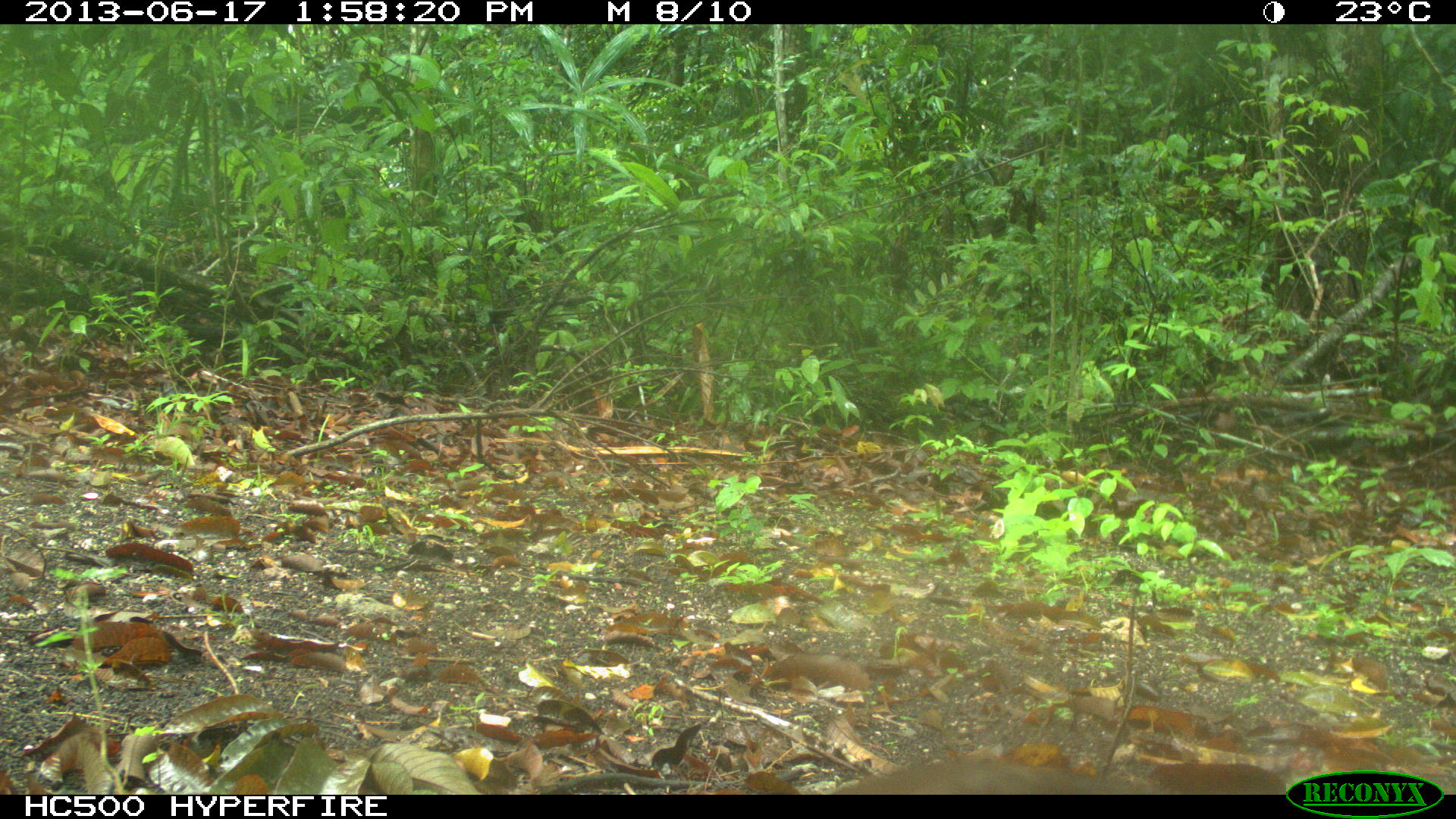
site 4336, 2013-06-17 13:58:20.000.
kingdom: Animalia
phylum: Chordata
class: Aves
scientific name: Aves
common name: birds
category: unknown raptor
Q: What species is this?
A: Unknown raptor (birds) (Aves).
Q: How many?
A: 1.